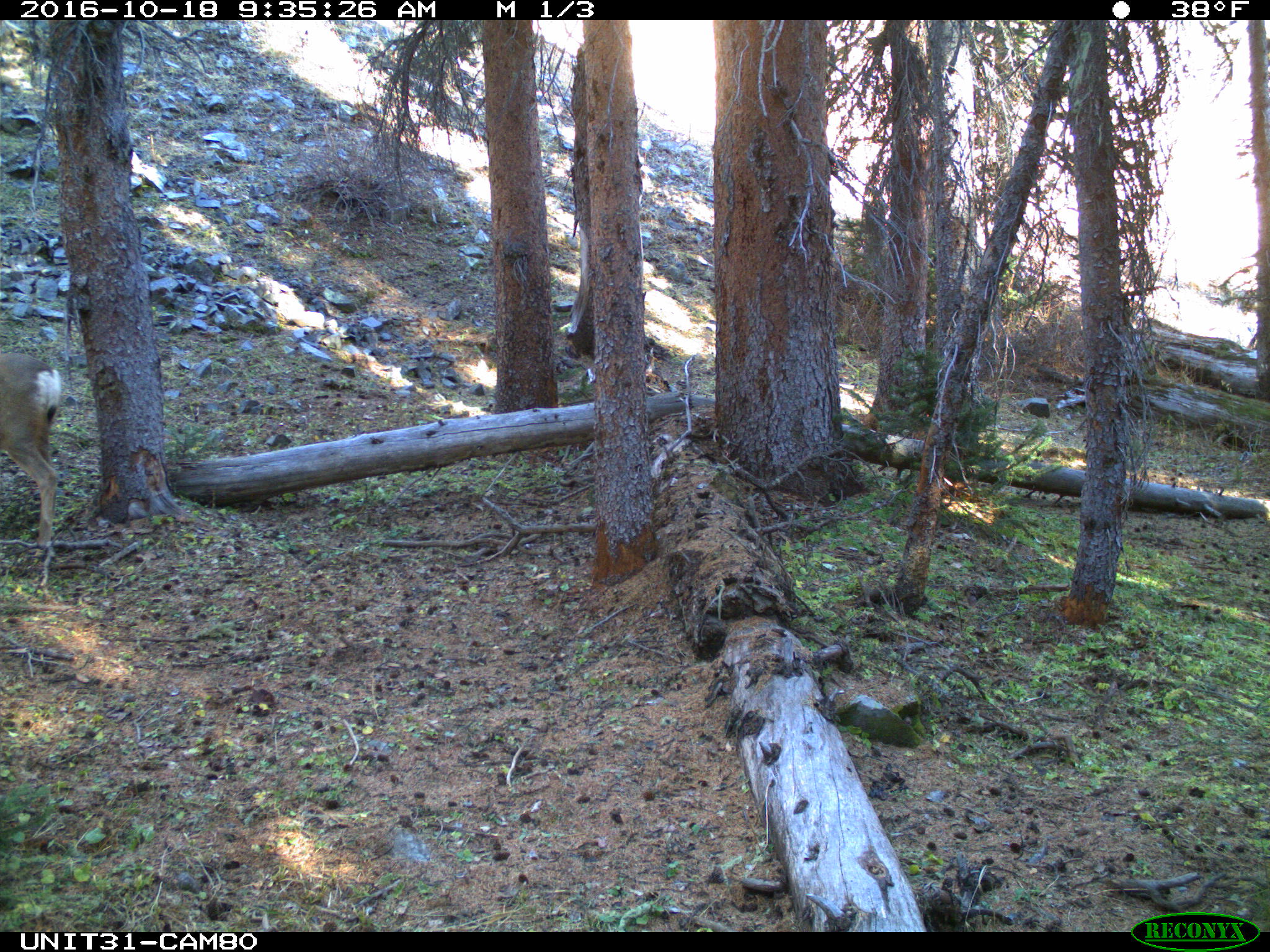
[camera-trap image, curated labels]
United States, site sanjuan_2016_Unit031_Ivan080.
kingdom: Animalia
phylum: Chordata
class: Mammalia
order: Artiodactyla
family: Cervidae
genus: Odocoileus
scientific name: Odocoileus hemionus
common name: mule deer